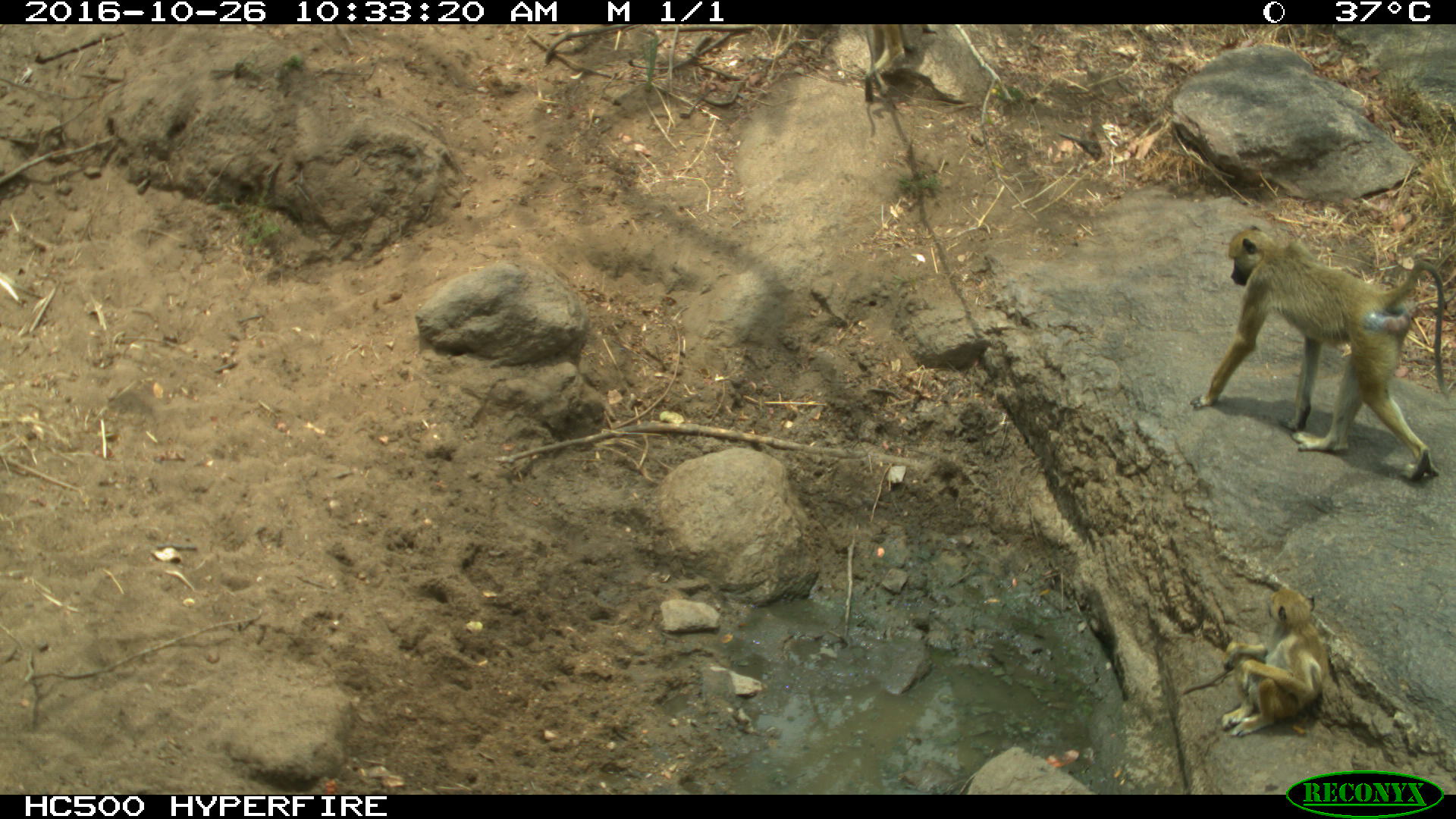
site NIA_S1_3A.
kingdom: Animalia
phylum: Chordata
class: Mammalia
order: Primates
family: Cercopithecidae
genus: Papio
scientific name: Papio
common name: baboon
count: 2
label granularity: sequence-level